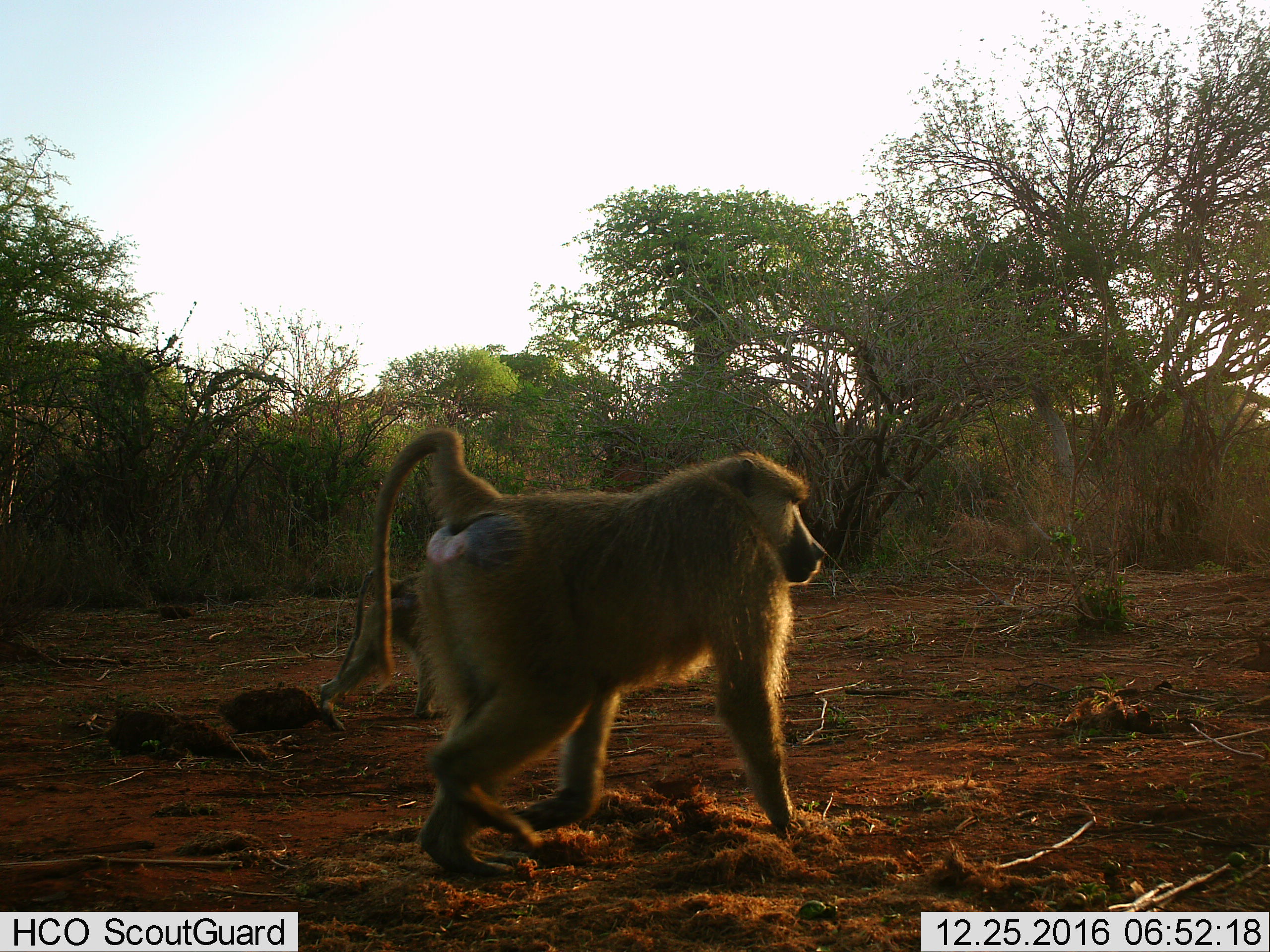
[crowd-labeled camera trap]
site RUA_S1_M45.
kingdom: Animalia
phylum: Chordata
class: Mammalia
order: Primates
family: Cercopithecidae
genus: Papio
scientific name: Papio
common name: baboon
Baboon (Papio), count 2. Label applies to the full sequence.